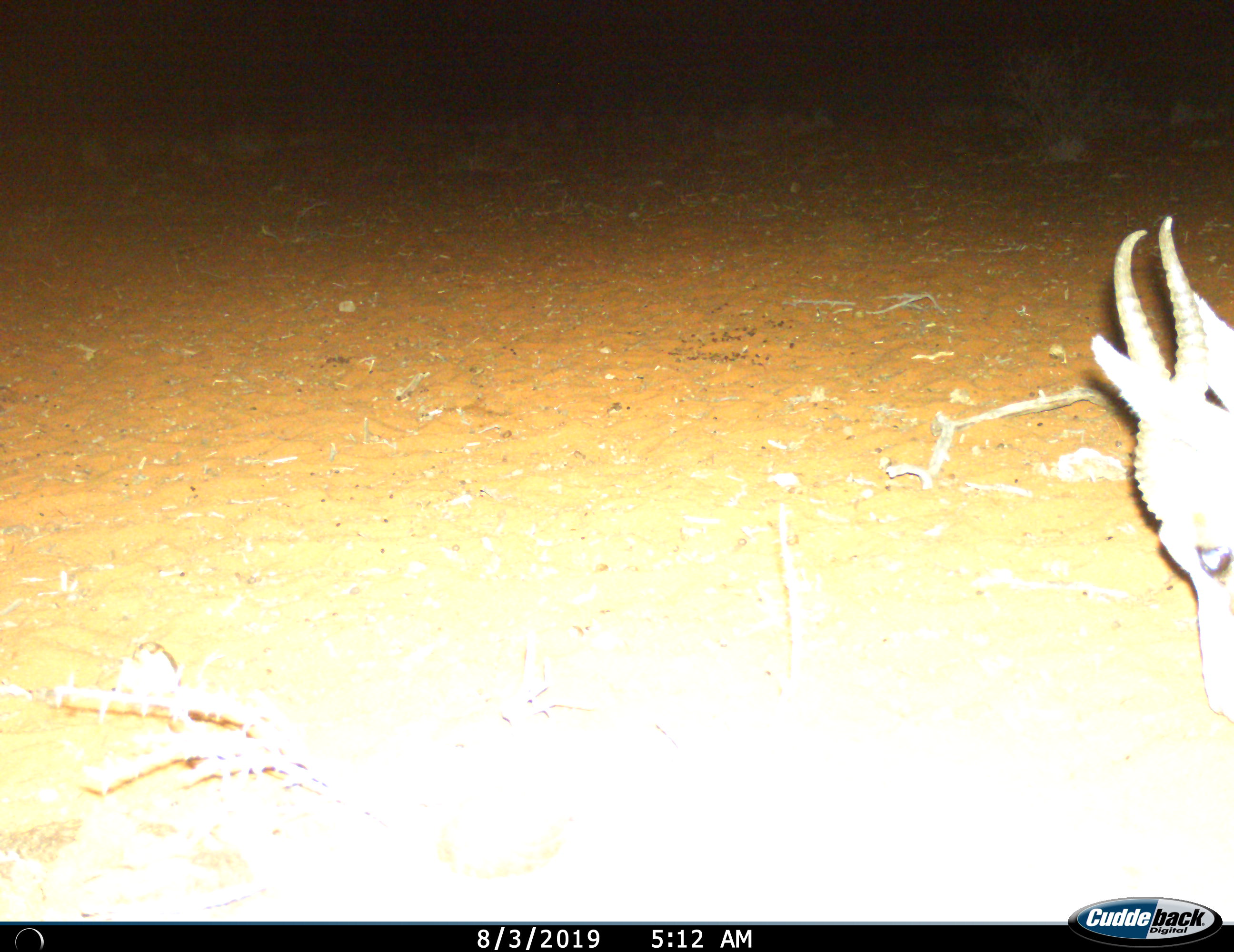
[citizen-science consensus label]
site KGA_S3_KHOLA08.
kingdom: Animalia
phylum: Chordata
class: Mammalia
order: Artiodactyla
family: Bovidae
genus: Antidorcas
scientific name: Antidorcas marsupialis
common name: springbok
Springbok (Antidorcas marsupialis), count 1. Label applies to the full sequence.